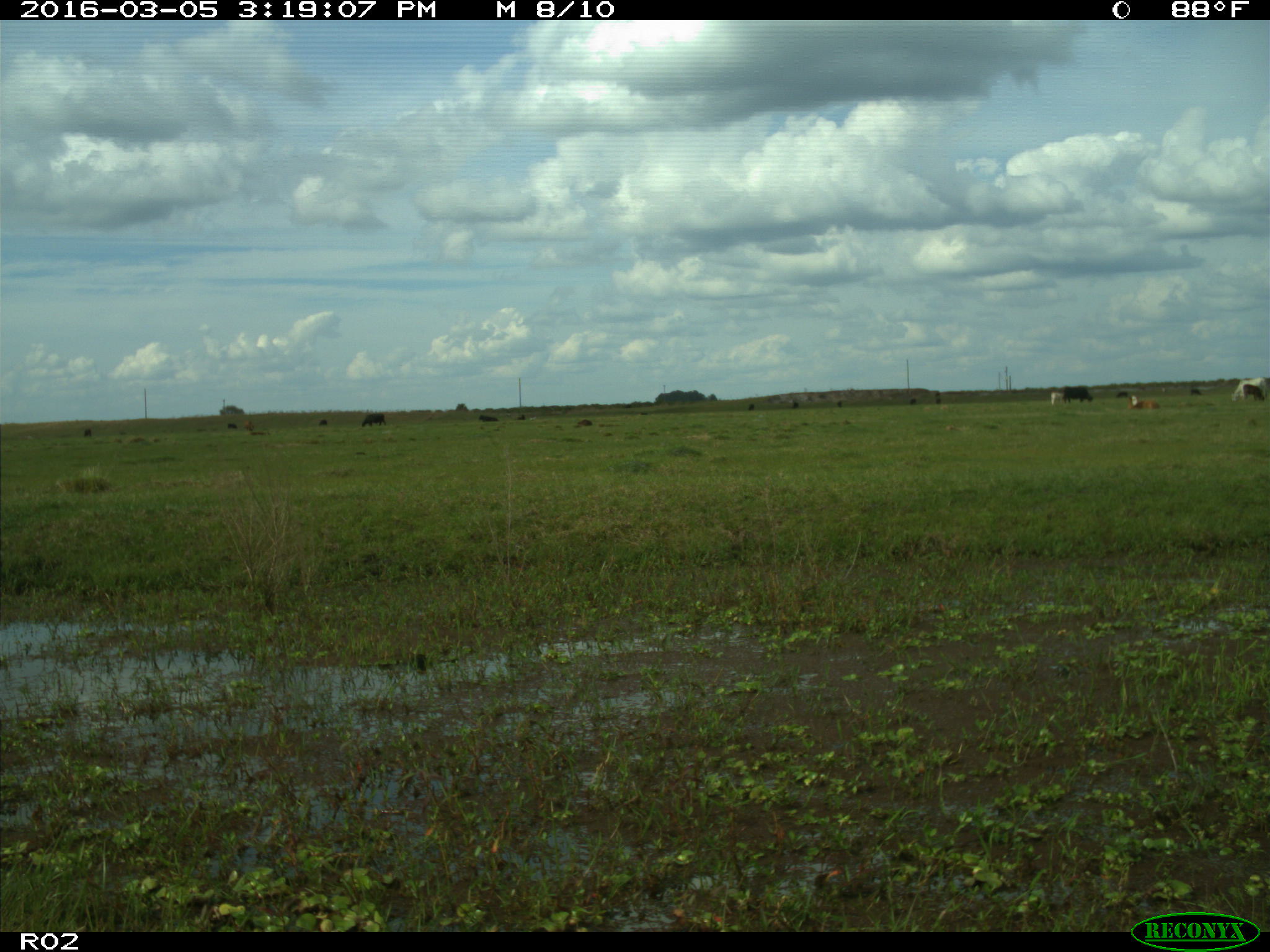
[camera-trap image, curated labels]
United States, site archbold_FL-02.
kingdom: Animalia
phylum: Chordata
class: Mammalia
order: Artiodactyla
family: Bovidae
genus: Bos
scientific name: Bos taurus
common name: domestic cow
Bos taurus (domestic cow).